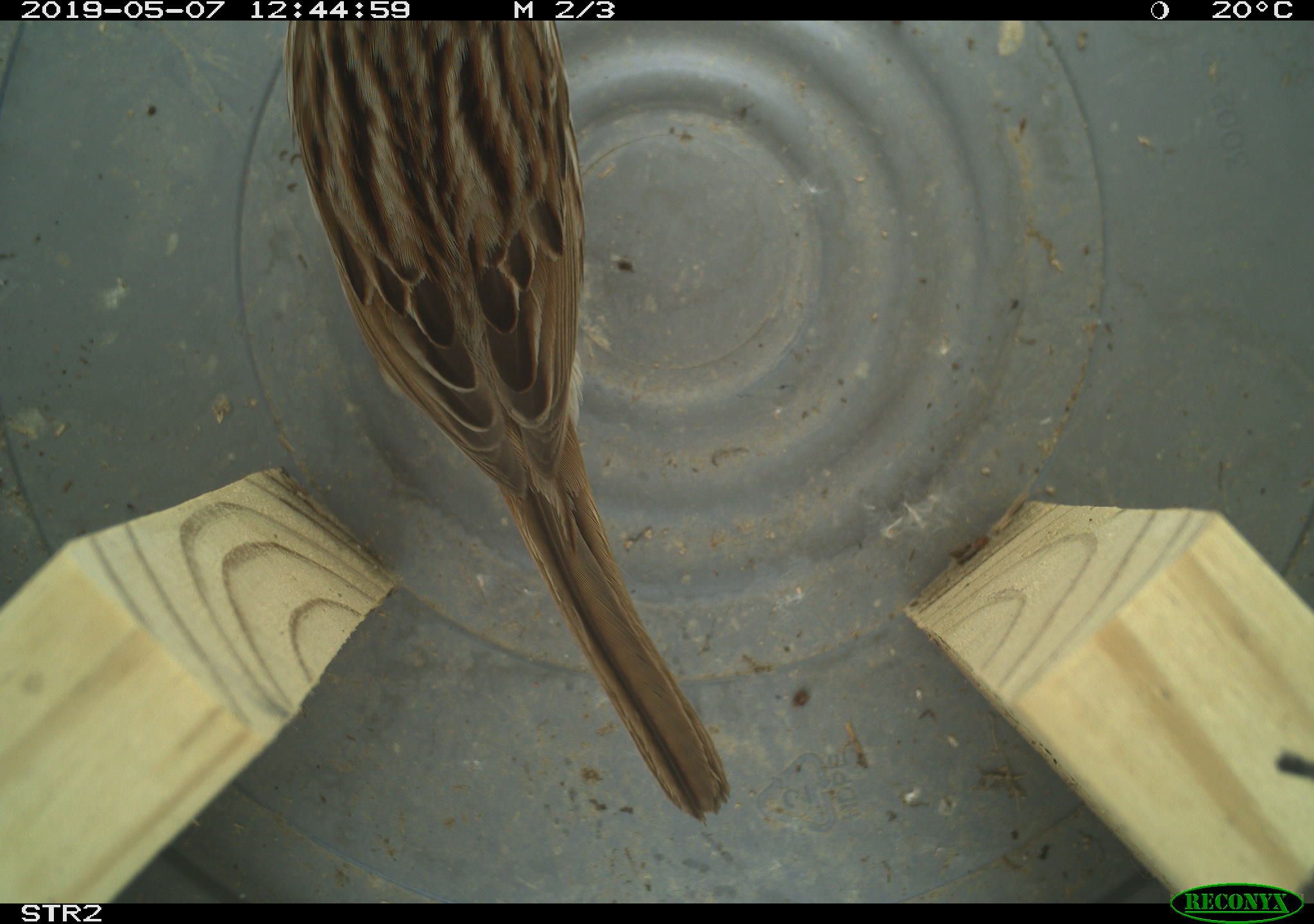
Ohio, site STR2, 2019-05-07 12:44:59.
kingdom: Animalia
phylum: Chordata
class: Aves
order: Passeriformes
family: Passerellidae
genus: Melospiza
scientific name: Melospiza melodia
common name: song sparrow